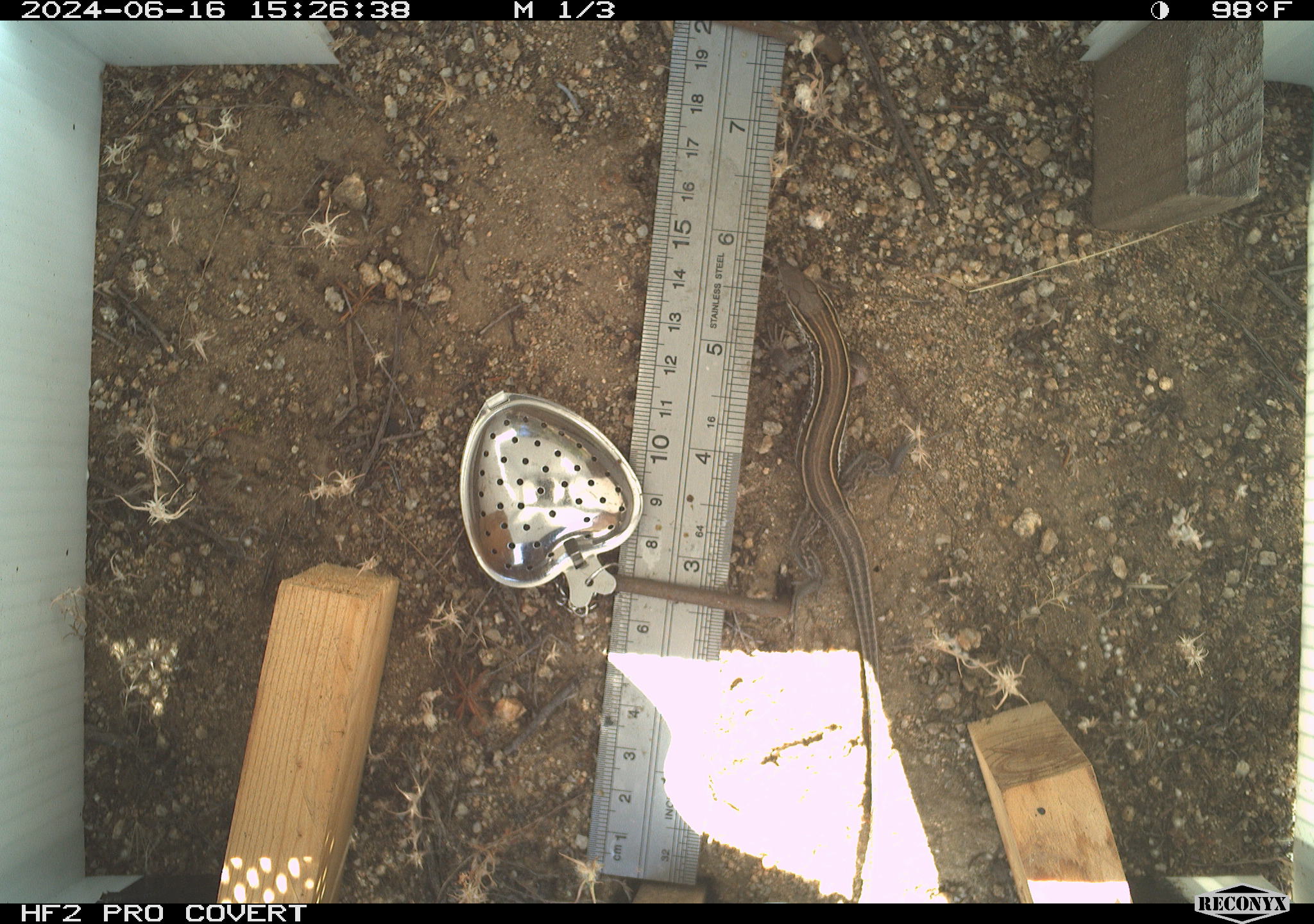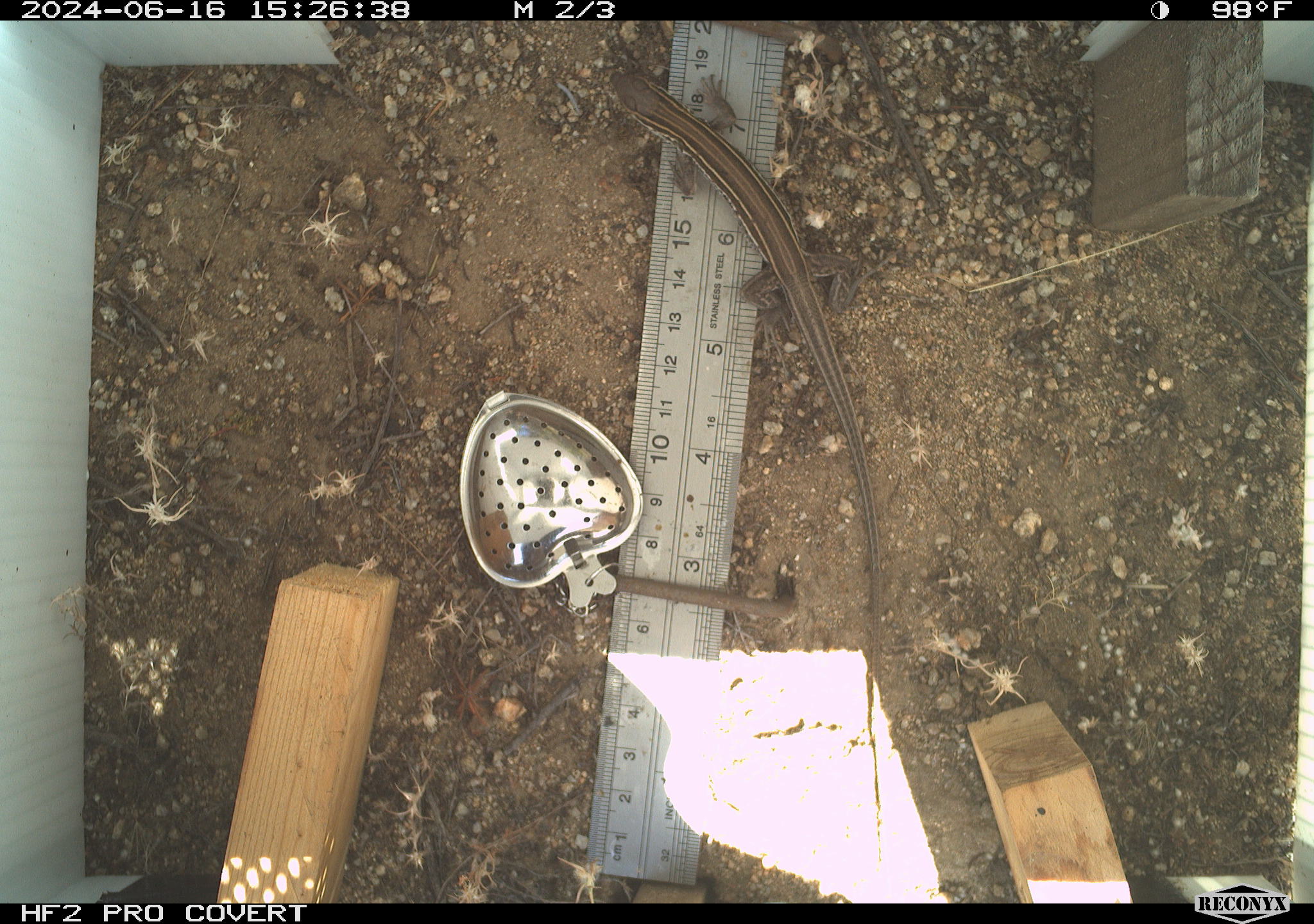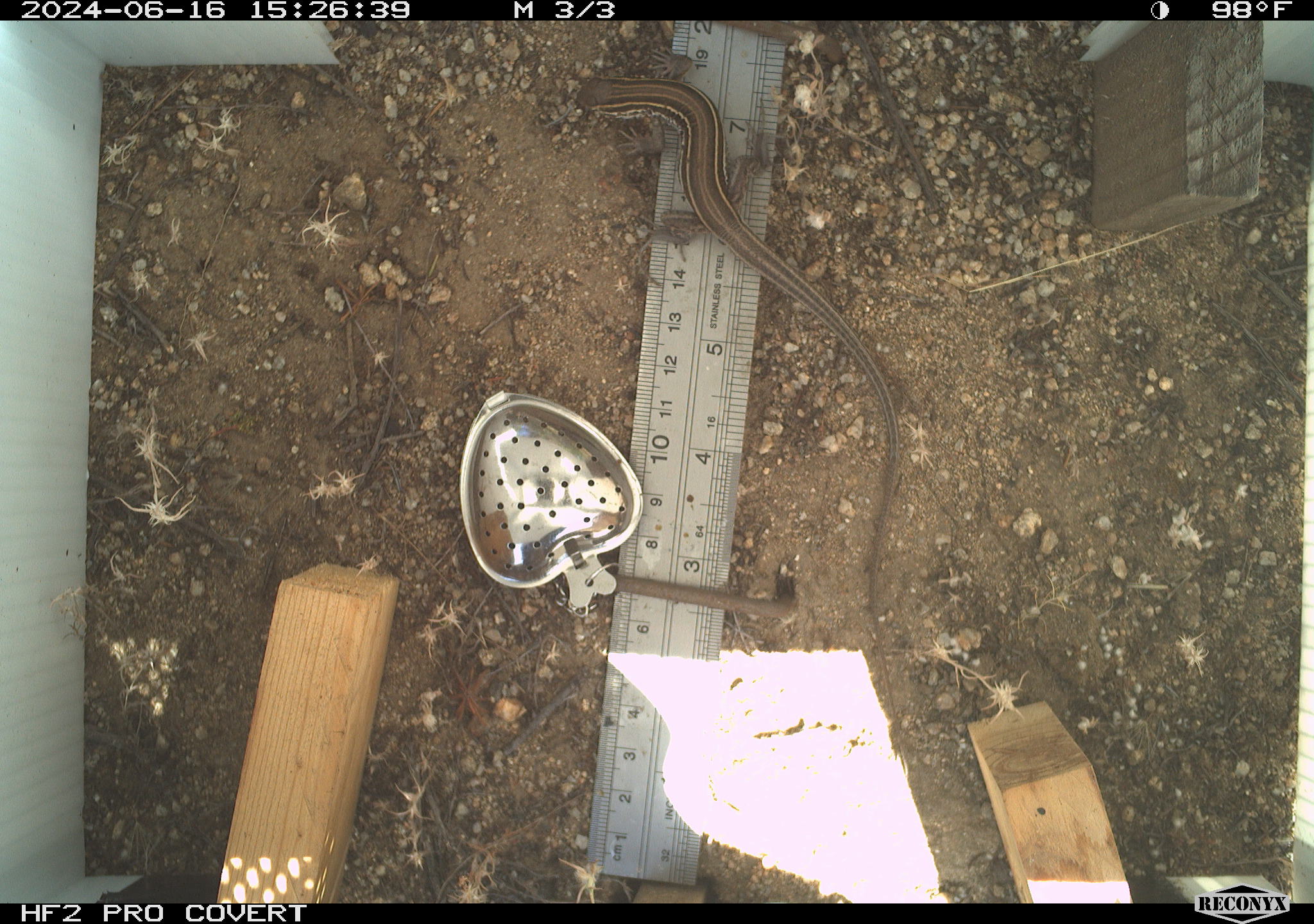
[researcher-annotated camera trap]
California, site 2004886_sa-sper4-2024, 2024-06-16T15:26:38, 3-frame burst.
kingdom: Animalia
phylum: Chordata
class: Reptilia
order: Squamata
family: Teiidae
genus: Aspidoscelis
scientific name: Aspidoscelis hyperythrus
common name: orange-throated whiptail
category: belding's orange-throated whiptail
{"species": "belding's orange-throated whiptail (orange-throated whiptail) (Aspidoscelis hyperythrus)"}